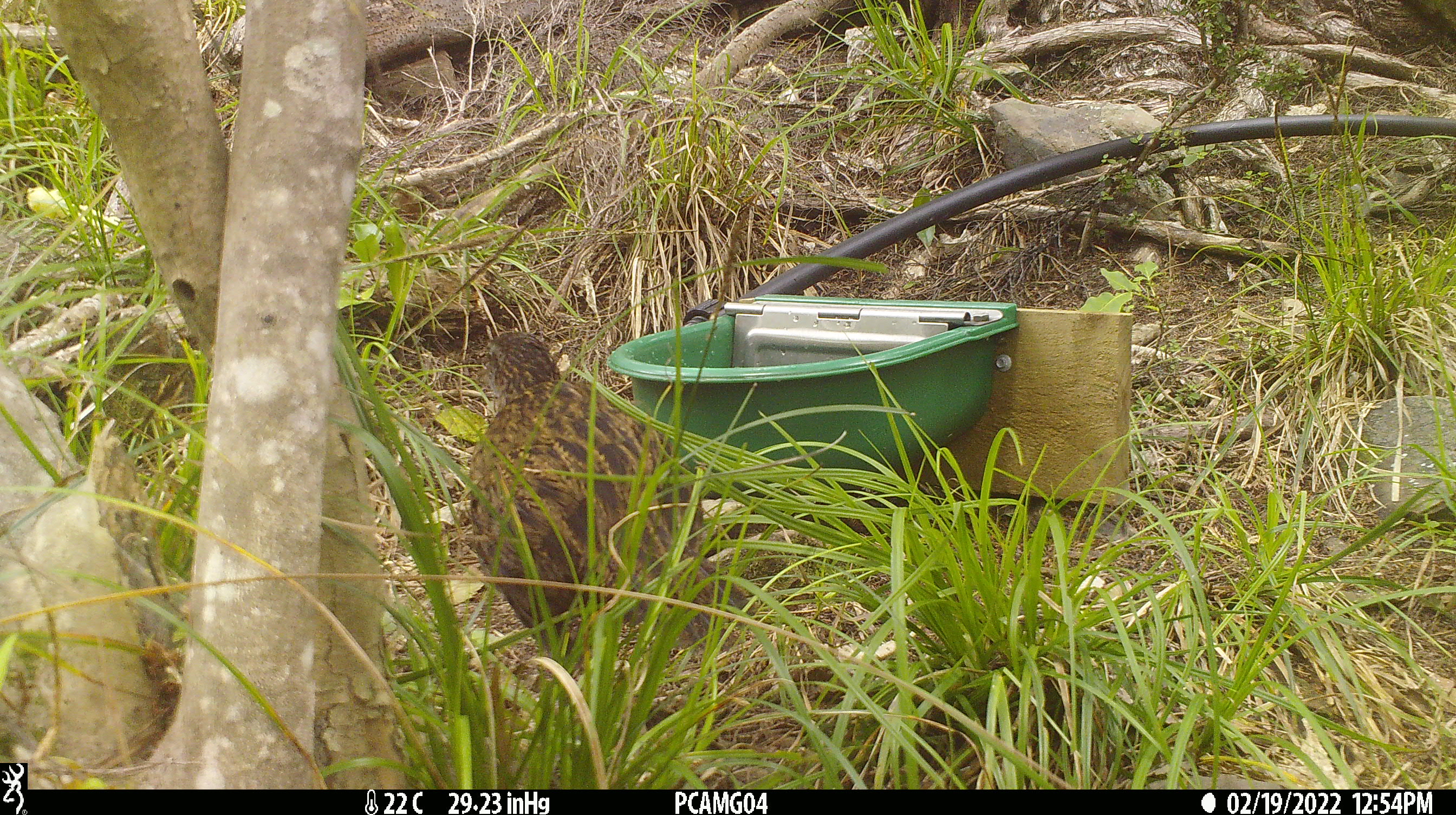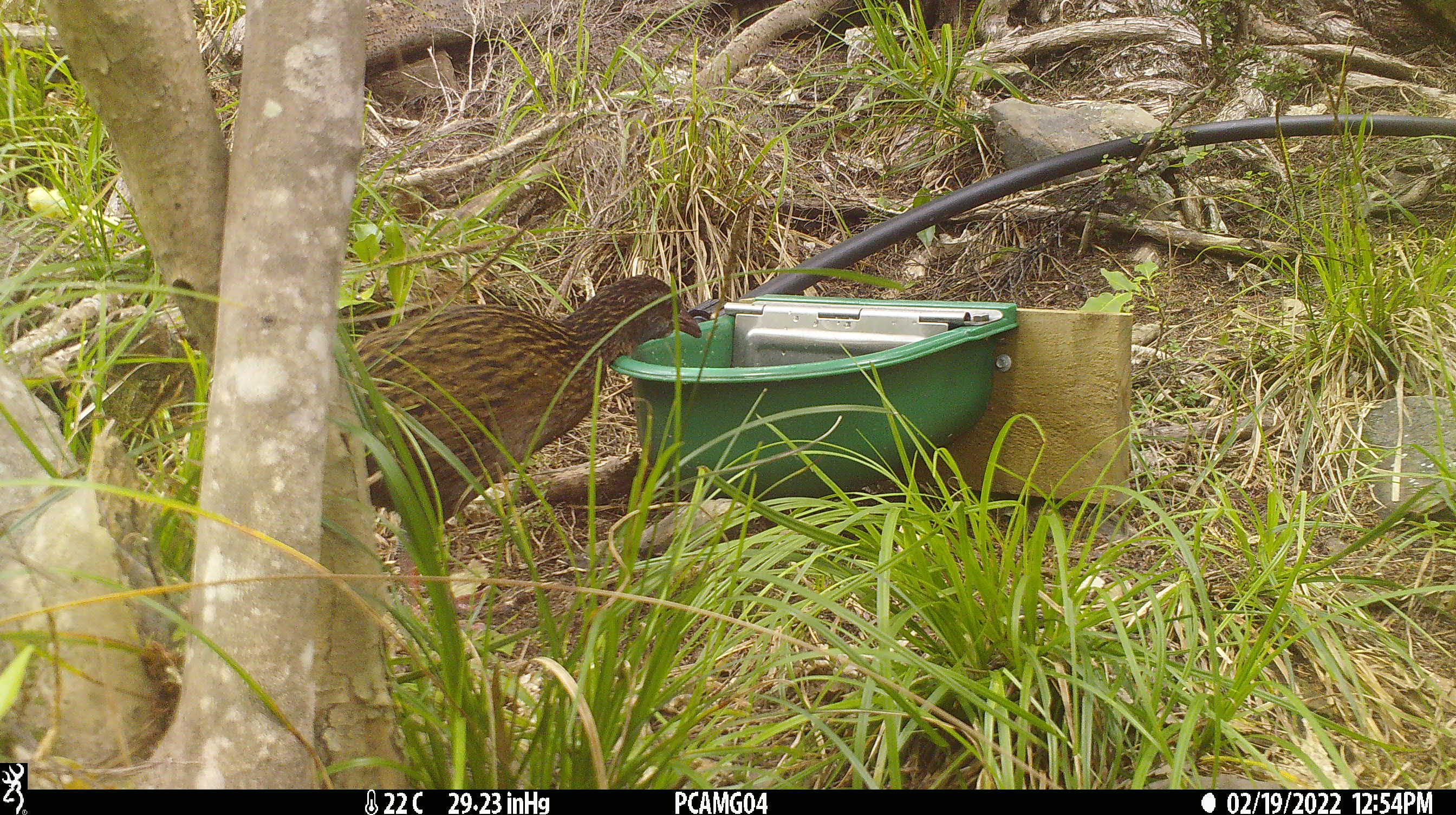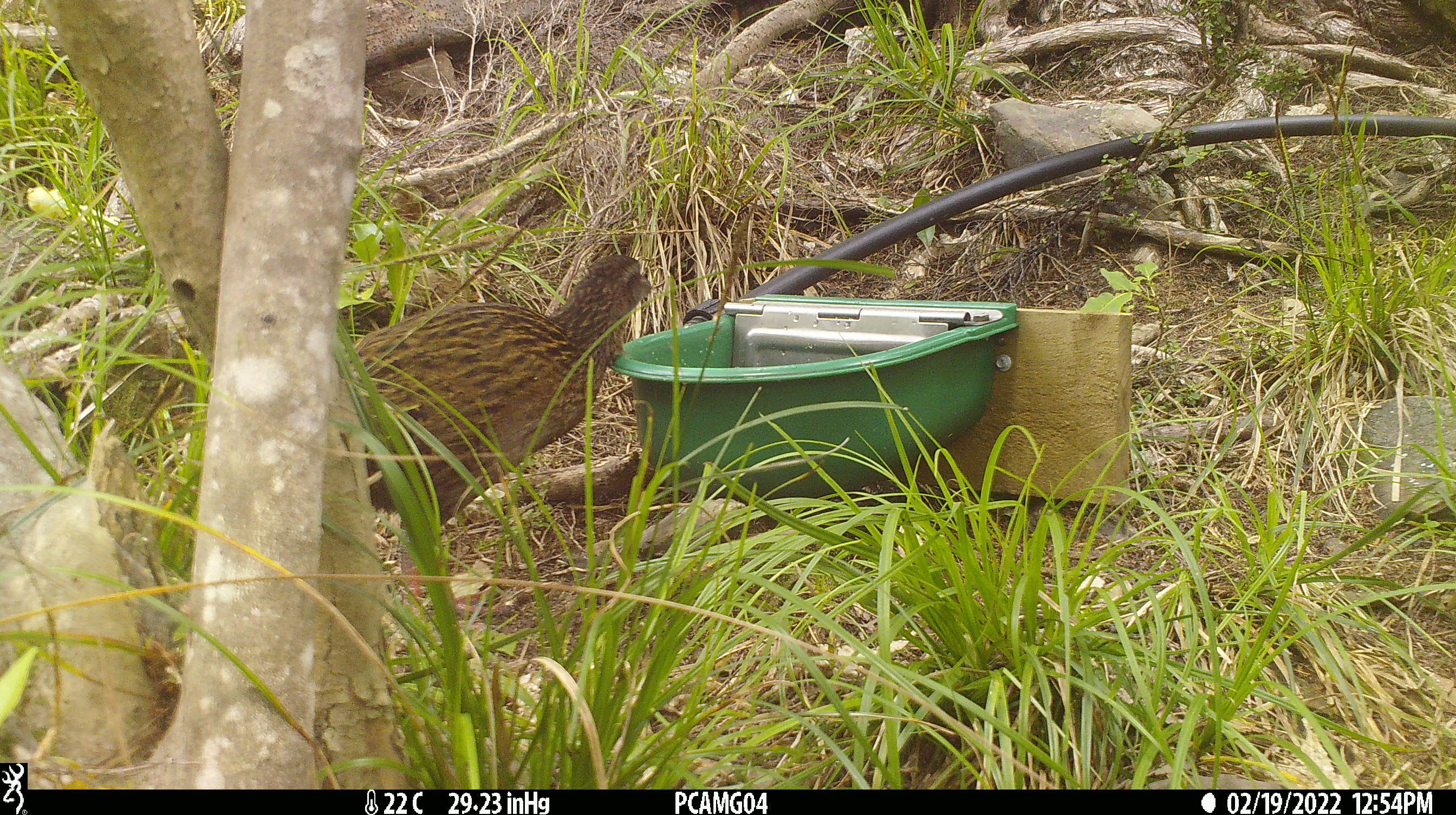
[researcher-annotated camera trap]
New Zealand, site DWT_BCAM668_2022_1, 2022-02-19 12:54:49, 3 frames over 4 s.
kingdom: Animalia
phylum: Chordata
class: Aves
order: Gruiformes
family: Rallidae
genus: Gallirallus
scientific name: Gallirallus australis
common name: weka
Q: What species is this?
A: Weka (Gallirallus australis).